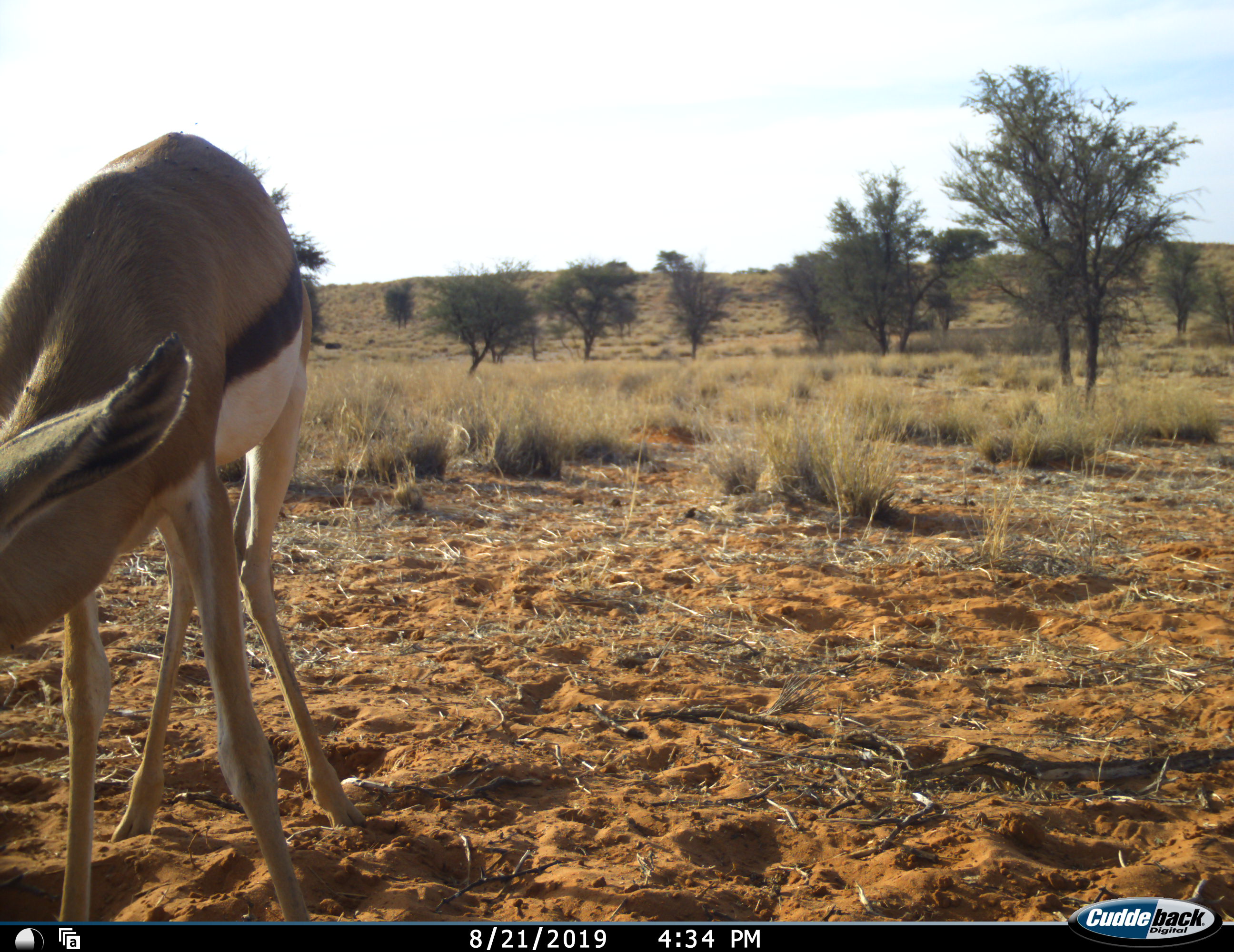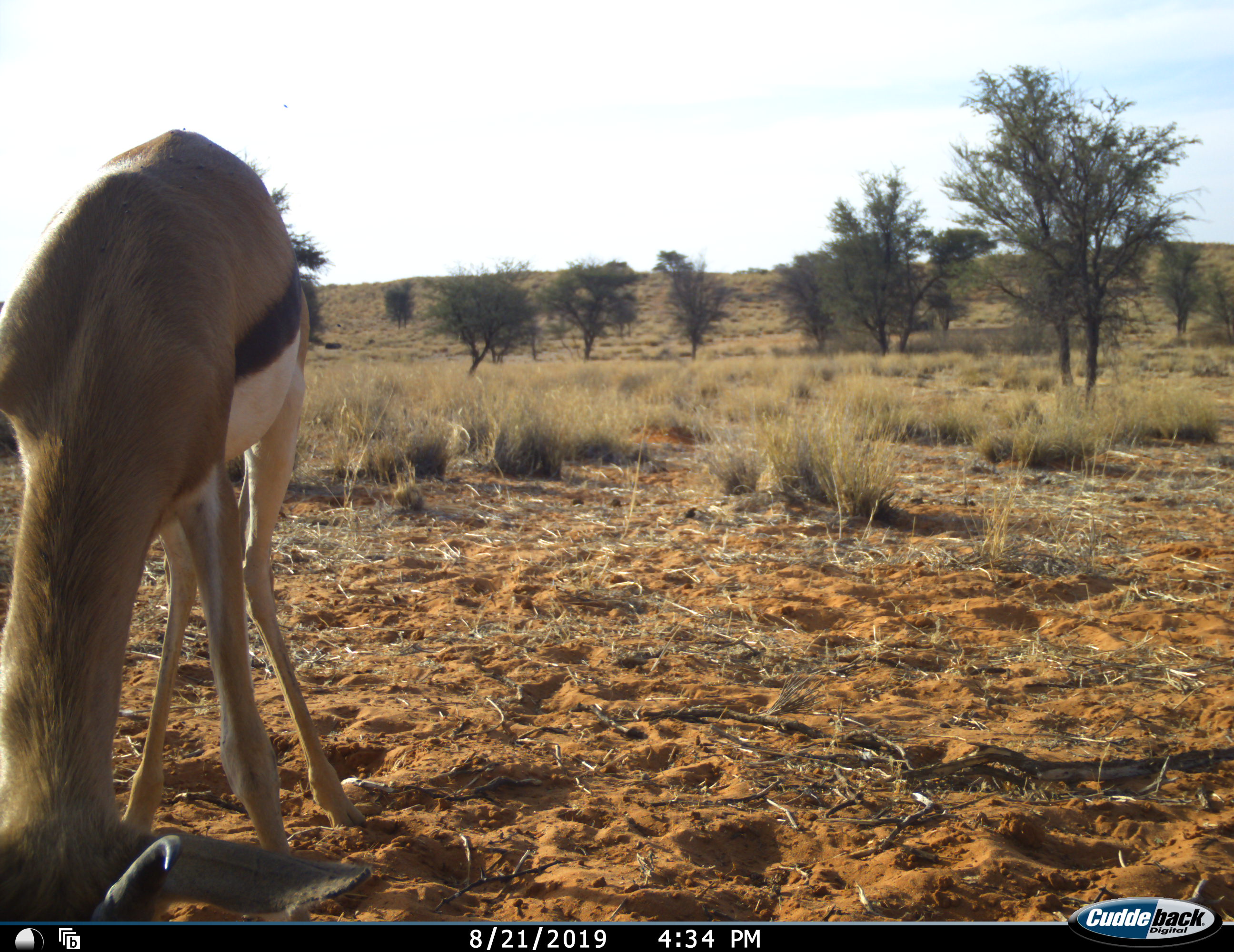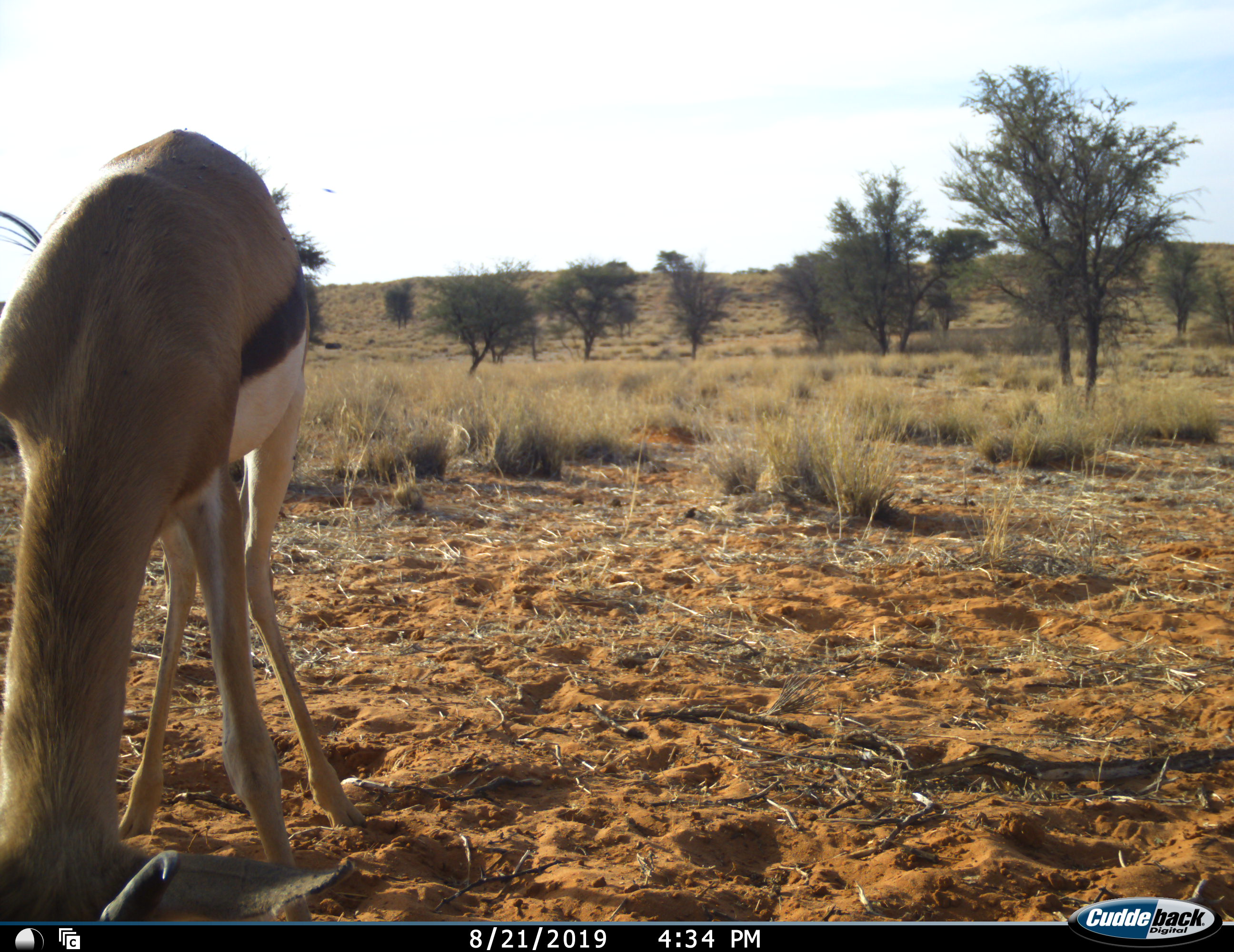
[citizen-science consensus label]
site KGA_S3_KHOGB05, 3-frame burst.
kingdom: Animalia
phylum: Chordata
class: Mammalia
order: Artiodactyla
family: Bovidae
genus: Antidorcas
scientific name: Antidorcas marsupialis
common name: springbok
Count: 1.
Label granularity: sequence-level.